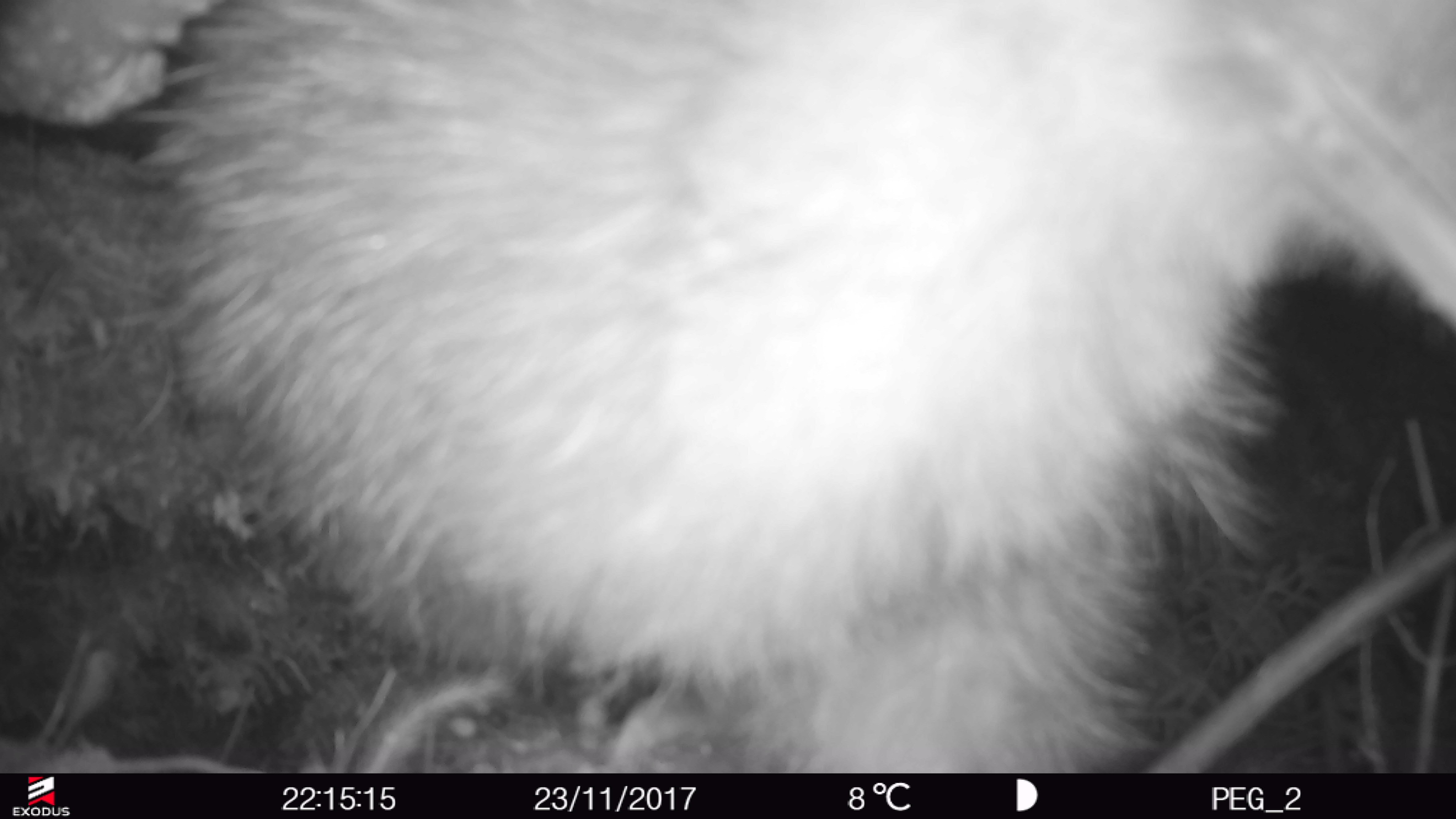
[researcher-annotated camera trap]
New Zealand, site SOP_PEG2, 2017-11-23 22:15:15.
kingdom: Animalia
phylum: Chordata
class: Aves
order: Apterygiformes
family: Apterygidae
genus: Apteryx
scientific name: Apteryx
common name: kiwi